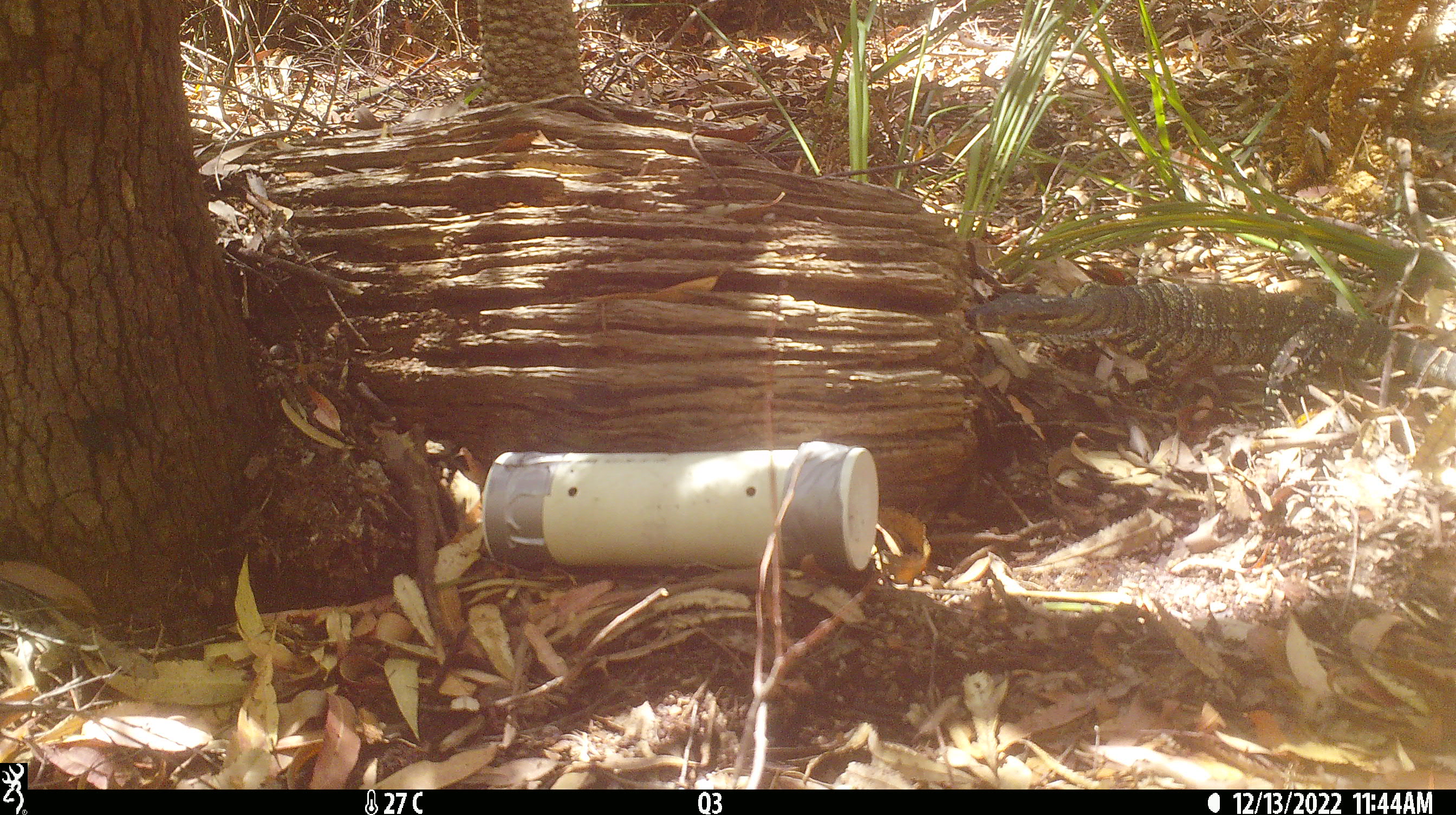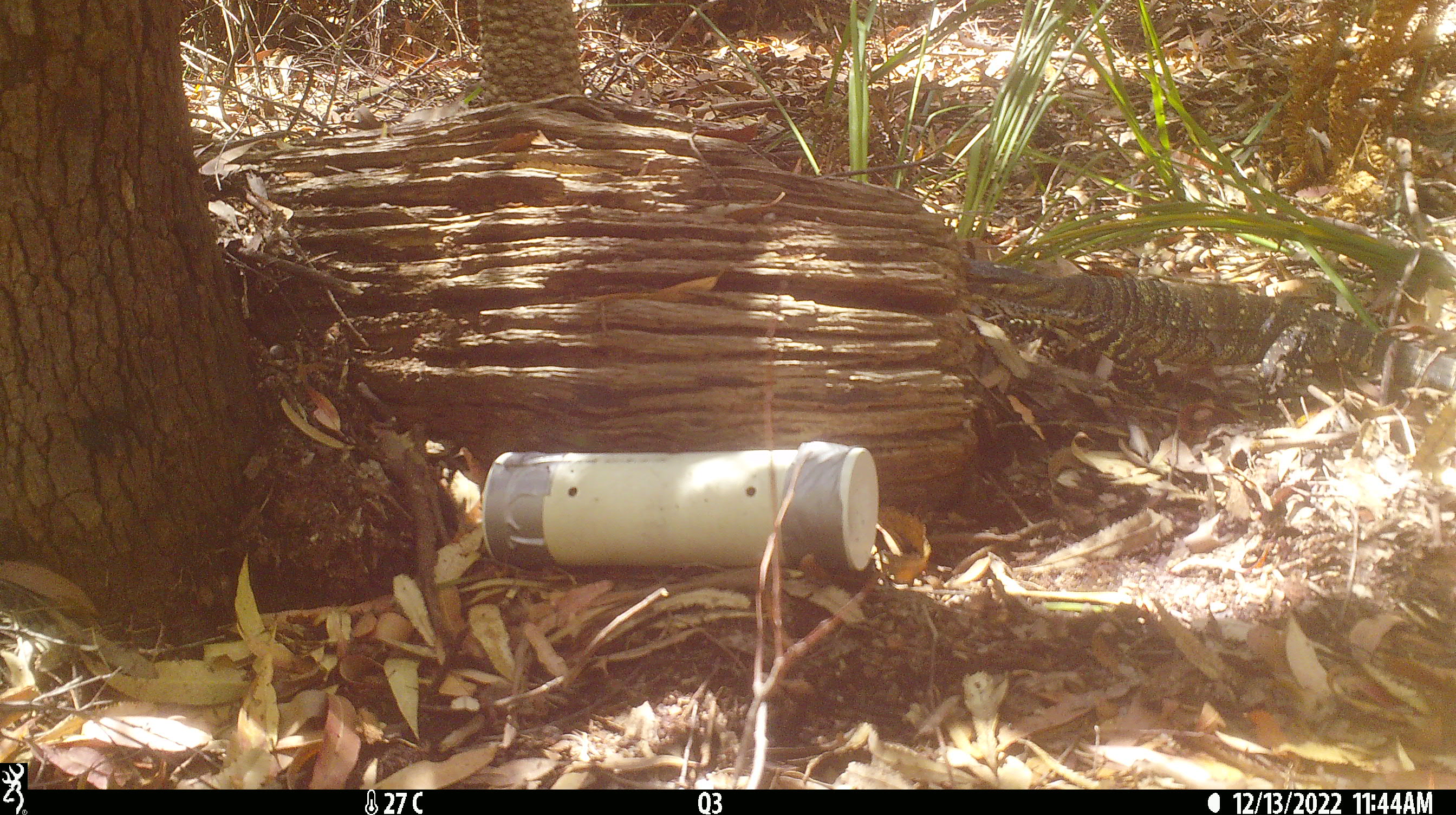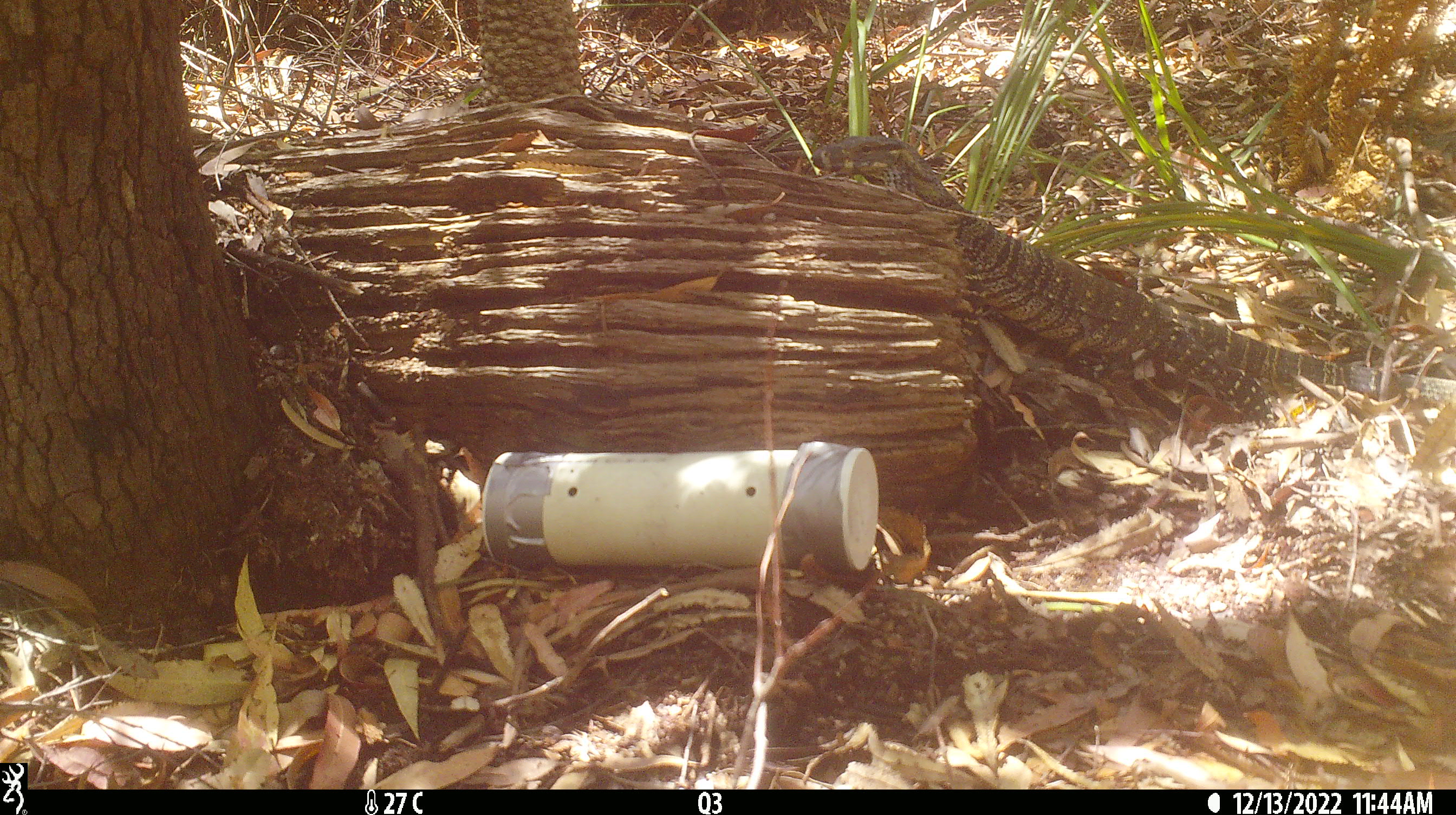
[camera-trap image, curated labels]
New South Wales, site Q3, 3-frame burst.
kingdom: Animalia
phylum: Chordata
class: Reptilia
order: Squamata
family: Varanidae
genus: Varanus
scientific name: Varanus varius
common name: lace monitor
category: goanna